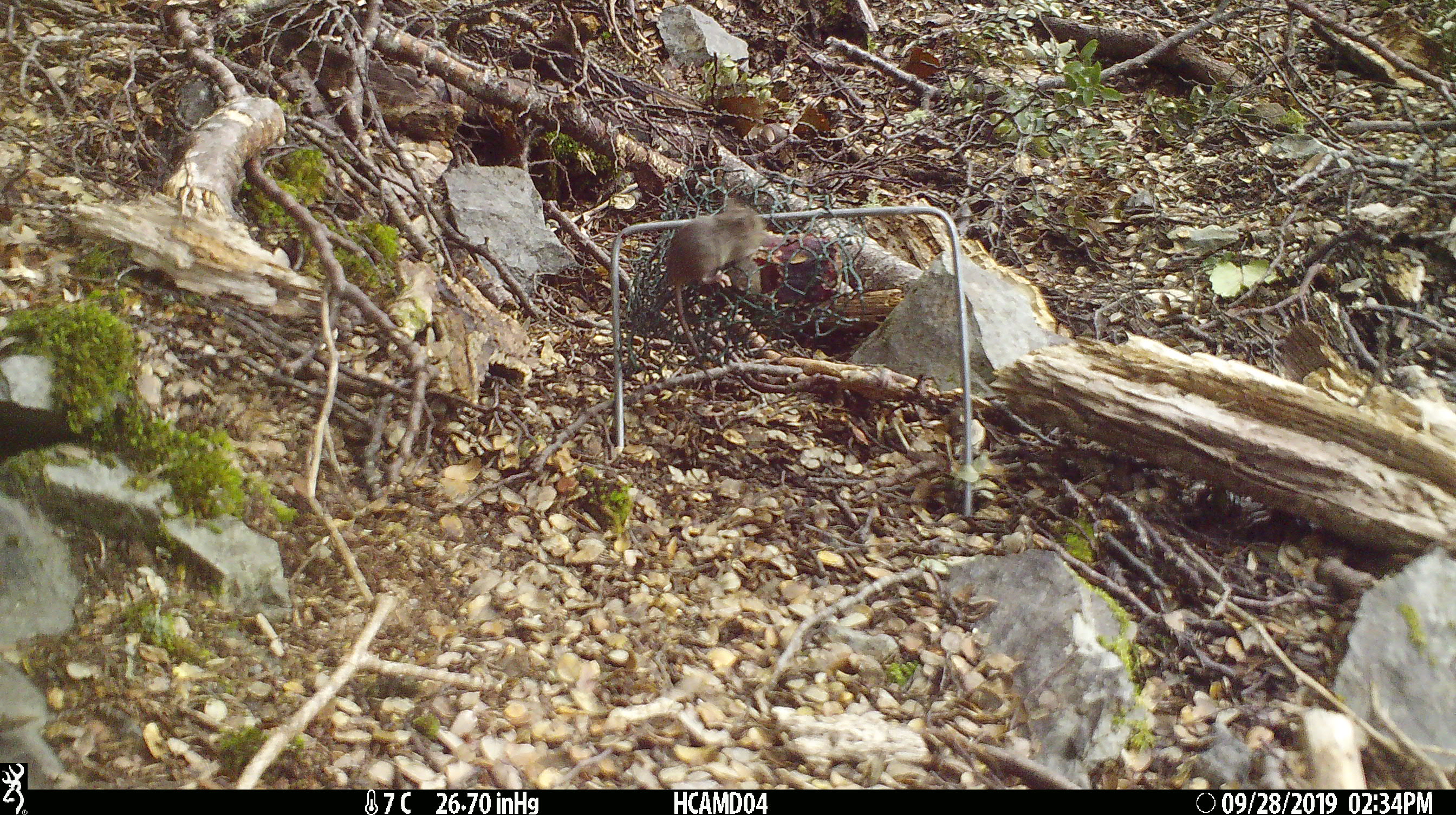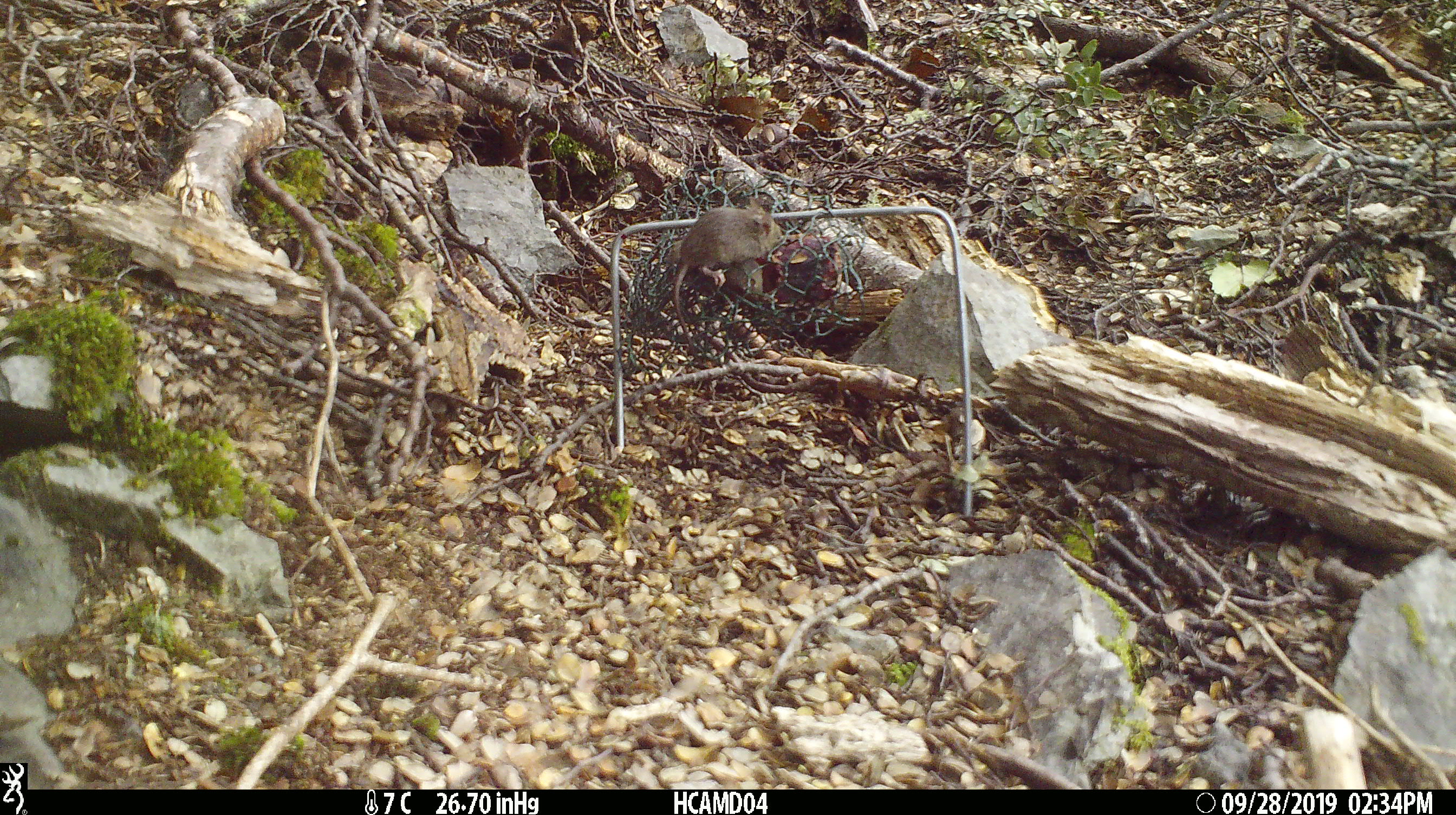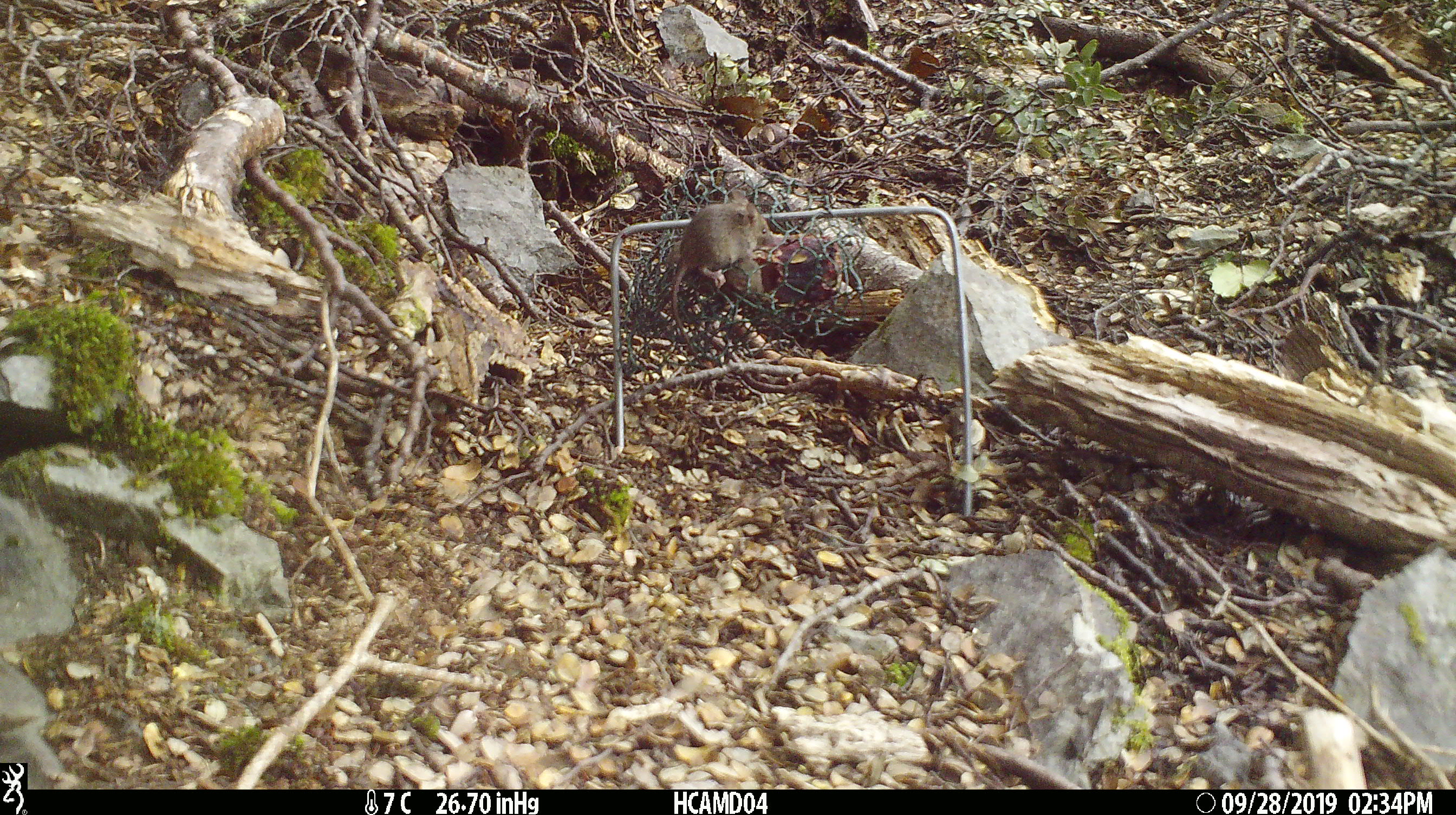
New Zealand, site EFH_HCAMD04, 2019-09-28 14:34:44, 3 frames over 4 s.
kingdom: Animalia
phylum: Chordata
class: Mammalia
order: Rodentia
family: Muridae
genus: Mus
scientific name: Mus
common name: mouse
Mouse (Mus).